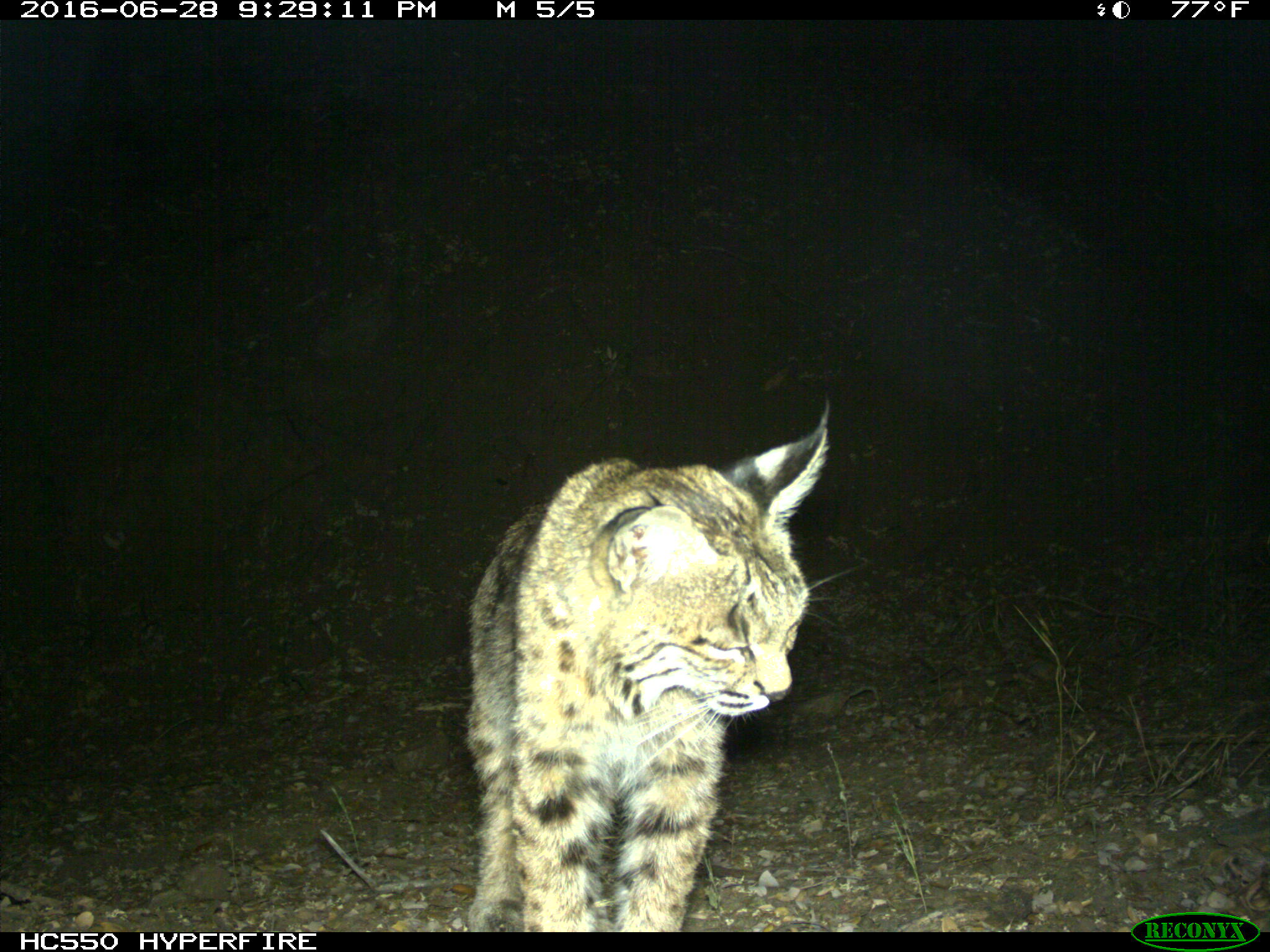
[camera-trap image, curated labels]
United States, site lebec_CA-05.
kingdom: Animalia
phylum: Chordata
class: Mammalia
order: Carnivora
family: Felidae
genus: Lynx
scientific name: Lynx rufus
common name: bobcat